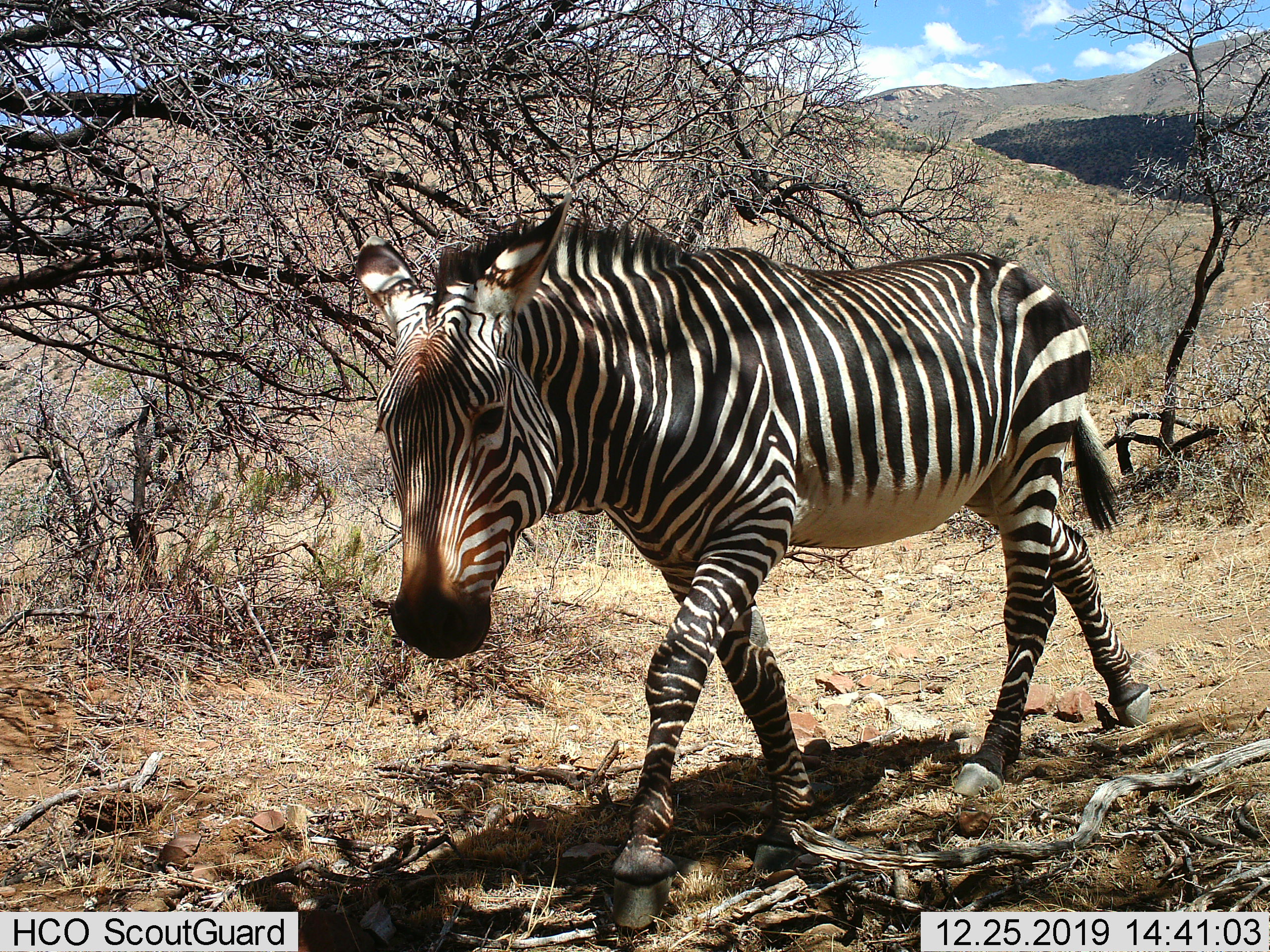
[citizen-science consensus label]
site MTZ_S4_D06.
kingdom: Animalia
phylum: Chordata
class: Mammalia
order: Perissodactyla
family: Equidae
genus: Equus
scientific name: Equus zebra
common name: mountain zebra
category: zebramountain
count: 1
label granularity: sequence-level